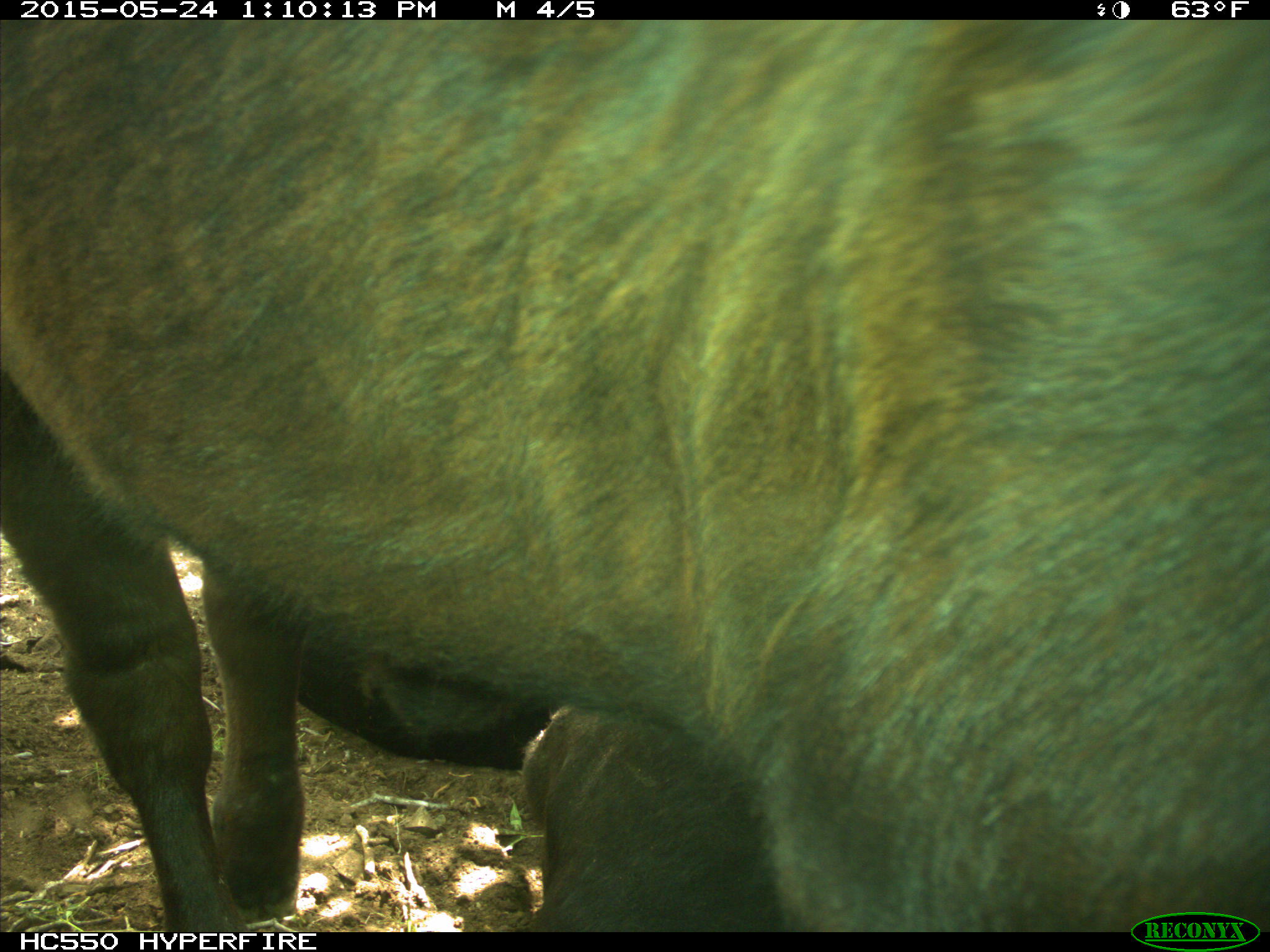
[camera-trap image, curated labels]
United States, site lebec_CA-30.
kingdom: Animalia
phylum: Chordata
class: Mammalia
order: Artiodactyla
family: Bovidae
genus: Bos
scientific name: Bos taurus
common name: domestic cow